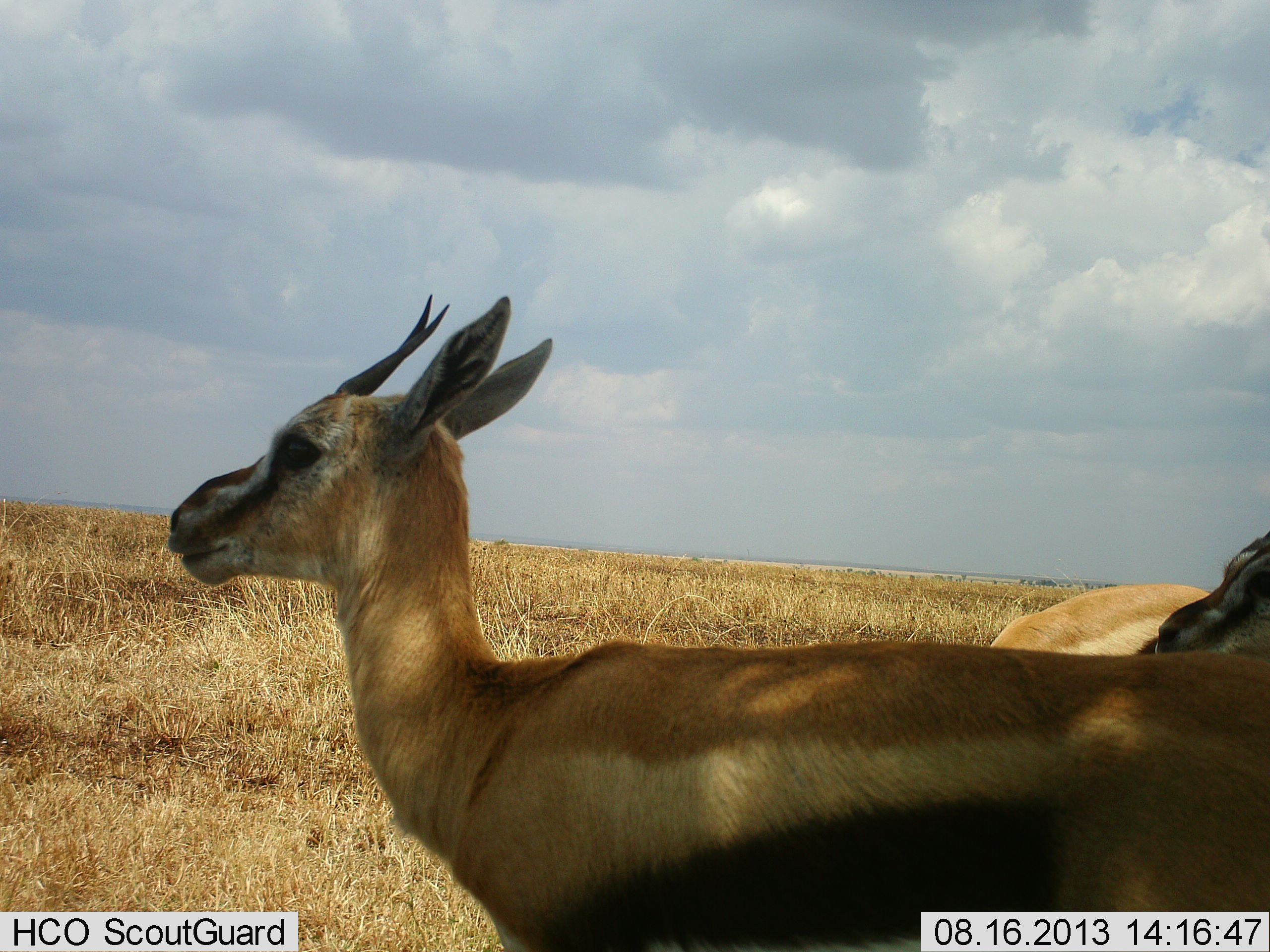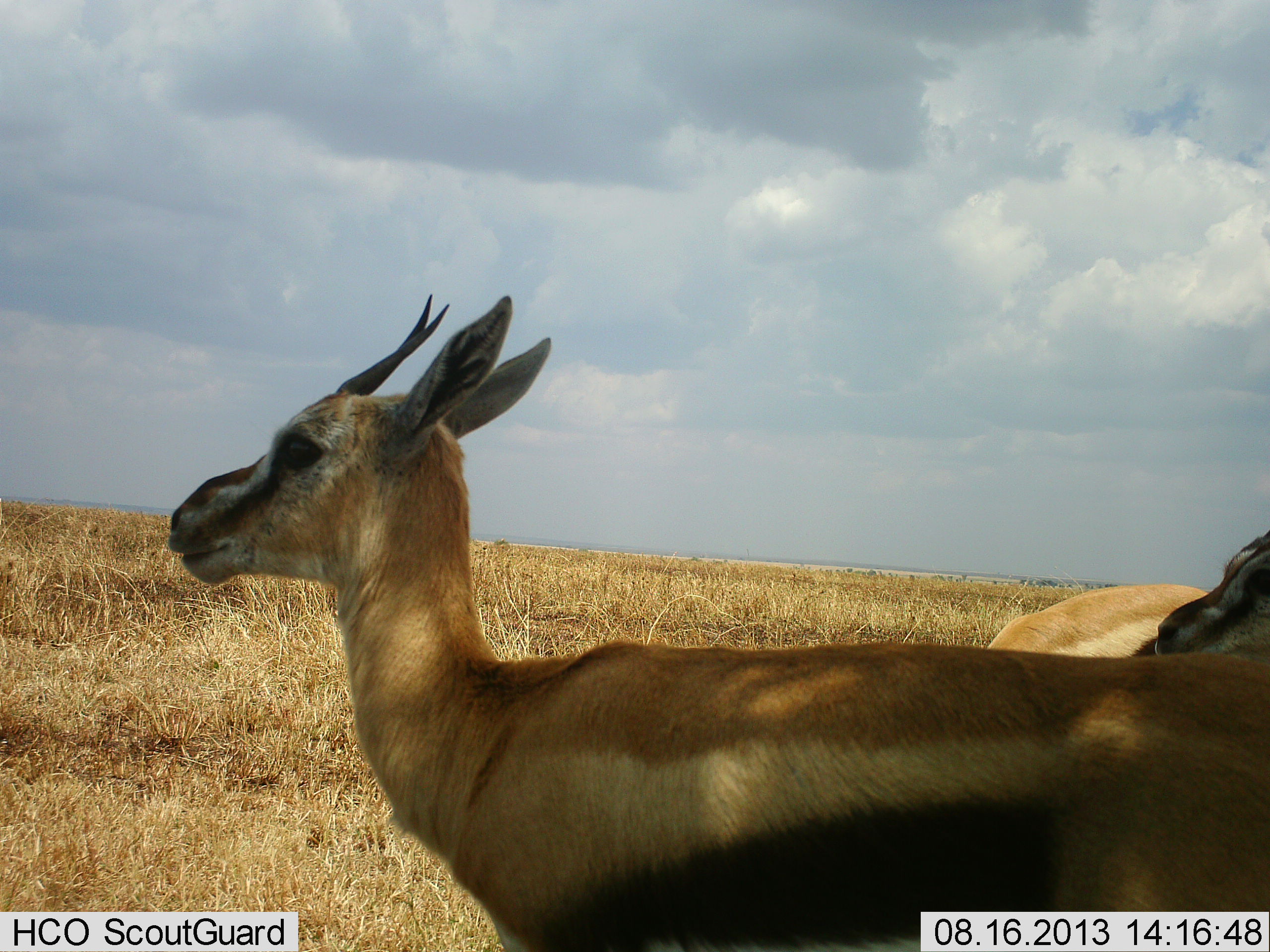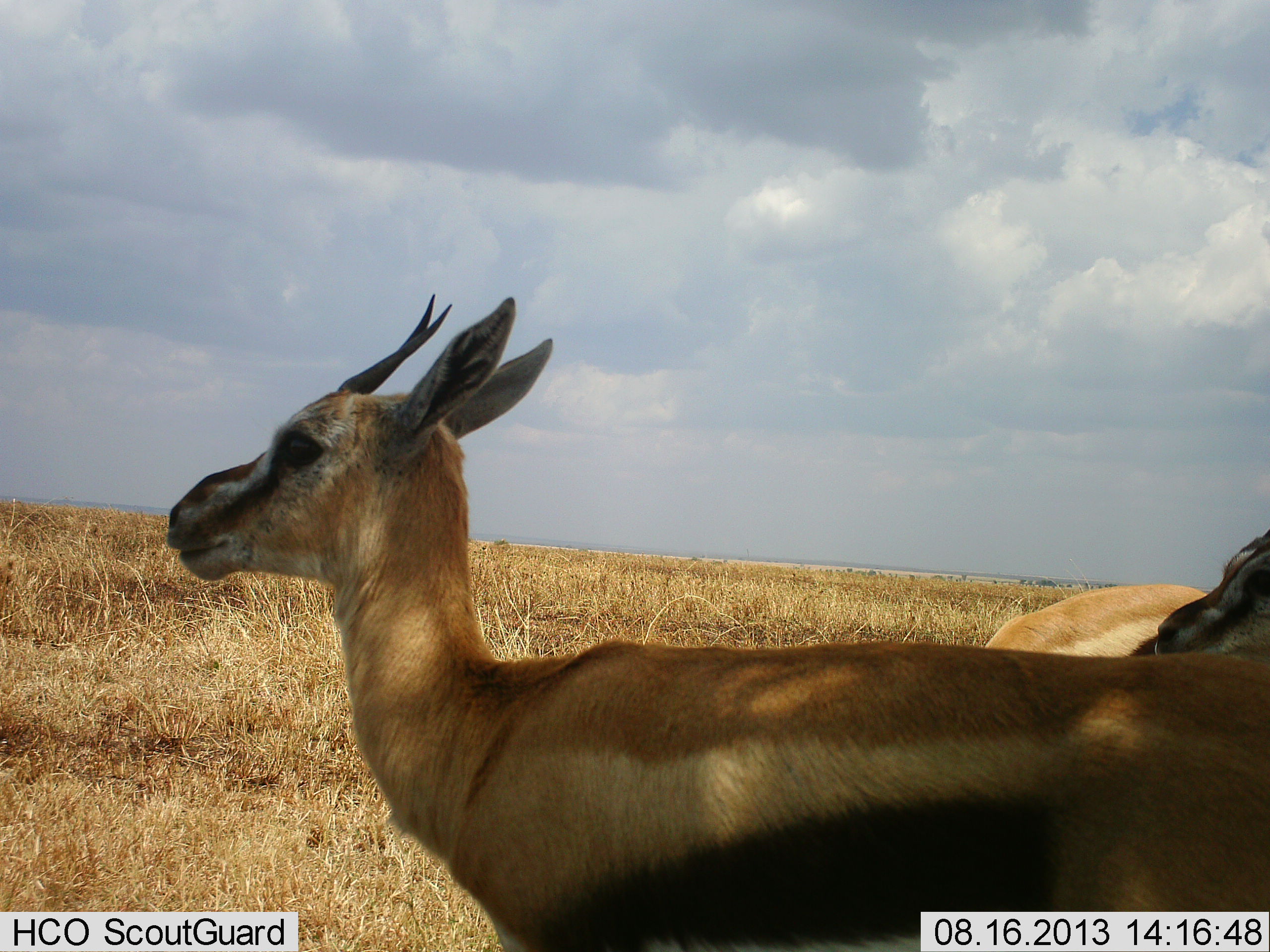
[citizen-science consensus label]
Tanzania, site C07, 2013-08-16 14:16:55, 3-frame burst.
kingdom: Animalia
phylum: Chordata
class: Mammalia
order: Artiodactyla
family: Bovidae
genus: Eudorcas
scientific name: Eudorcas thomsonii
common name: thomson's gazelle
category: gazellethomsons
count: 2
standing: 95%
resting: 3%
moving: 3%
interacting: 11%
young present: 0%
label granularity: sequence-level